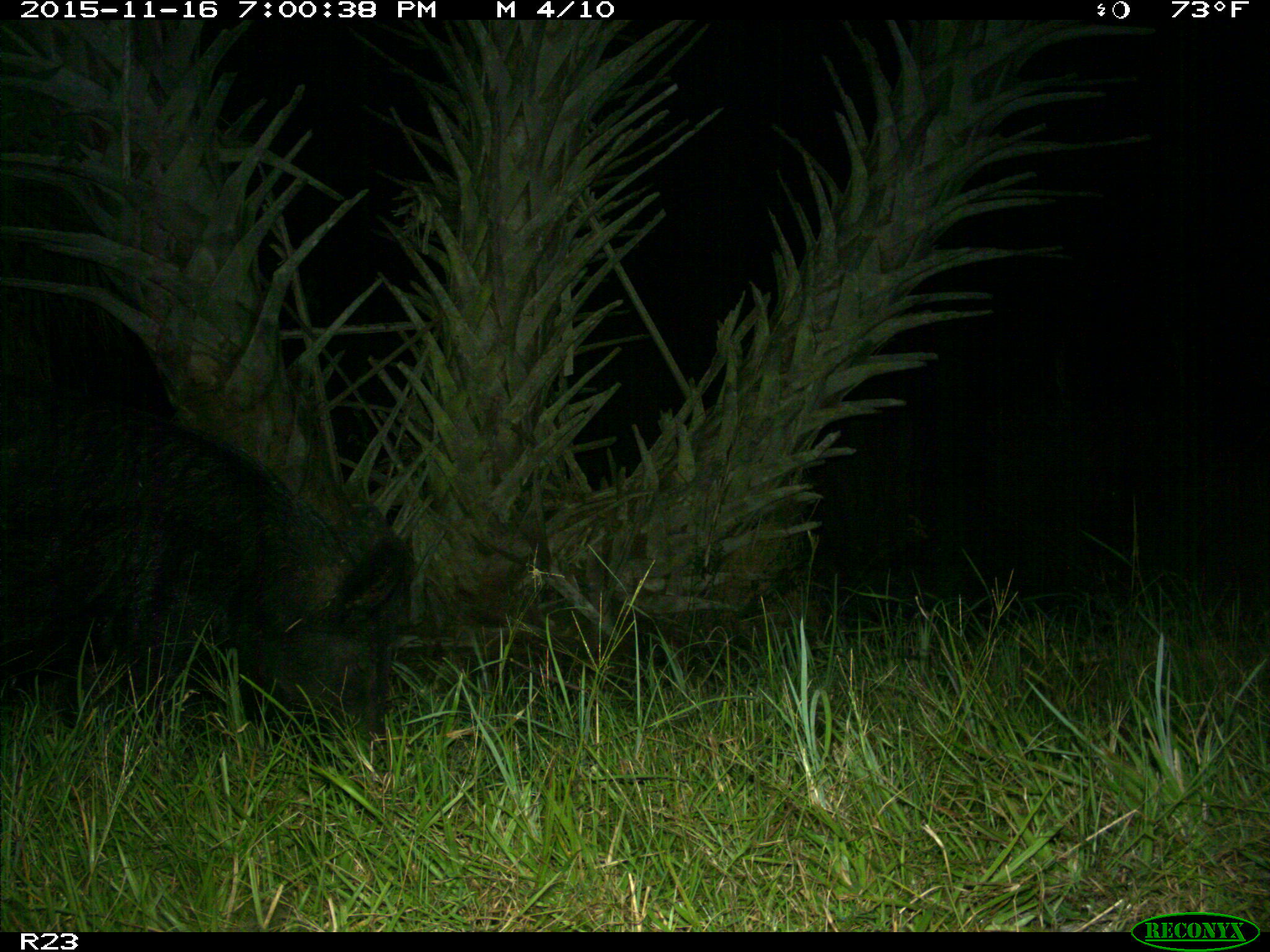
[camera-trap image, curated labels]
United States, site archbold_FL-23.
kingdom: Animalia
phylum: Chordata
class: Mammalia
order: Artiodactyla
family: Suidae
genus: Sus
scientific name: Sus scrofa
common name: wild boar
Sus scrofa (wild boar).